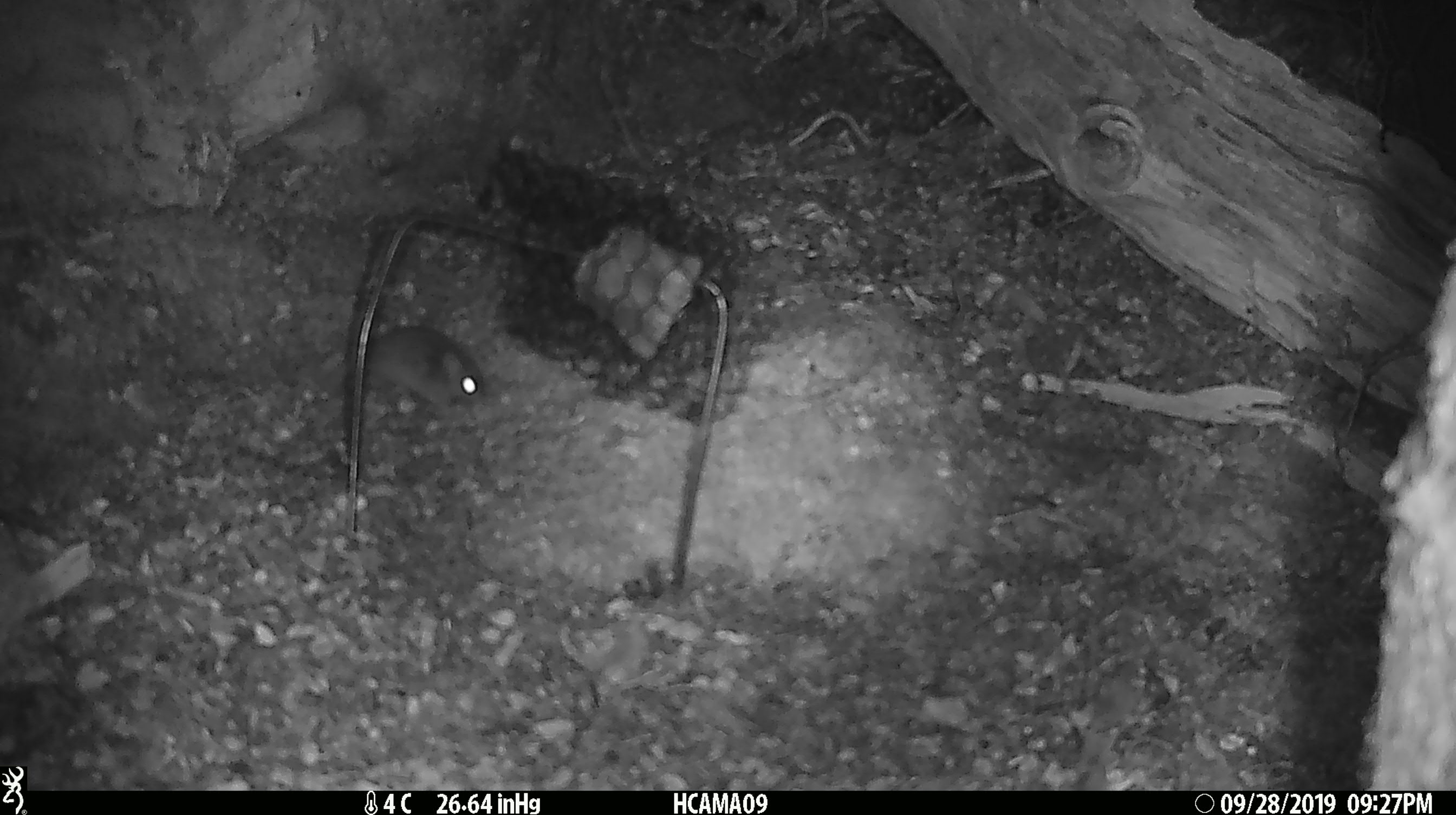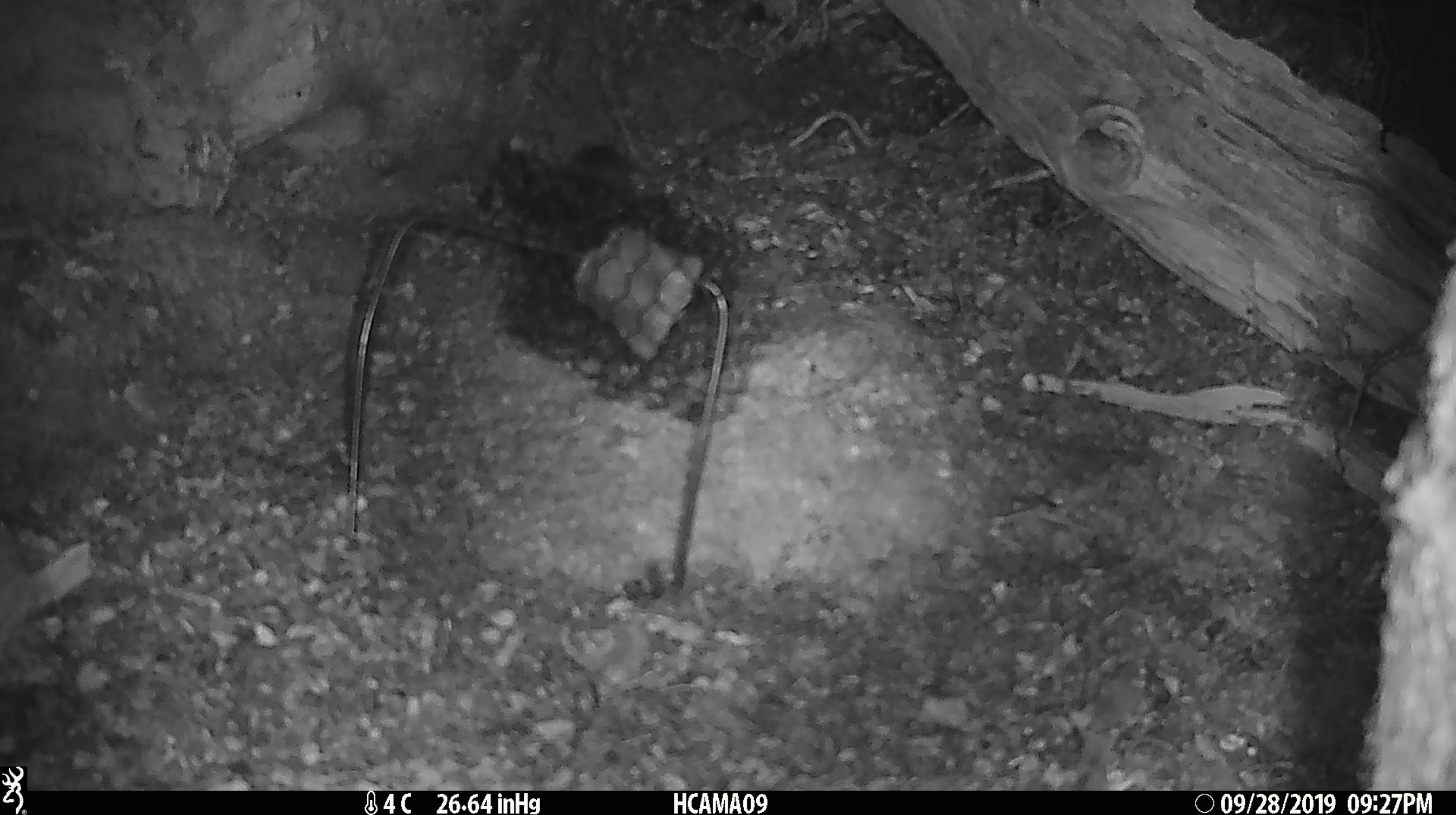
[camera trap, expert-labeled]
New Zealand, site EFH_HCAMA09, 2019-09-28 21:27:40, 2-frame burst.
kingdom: Animalia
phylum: Chordata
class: Mammalia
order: Rodentia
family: Muridae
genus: Mus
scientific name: Mus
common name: mouse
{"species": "mouse (Mus)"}